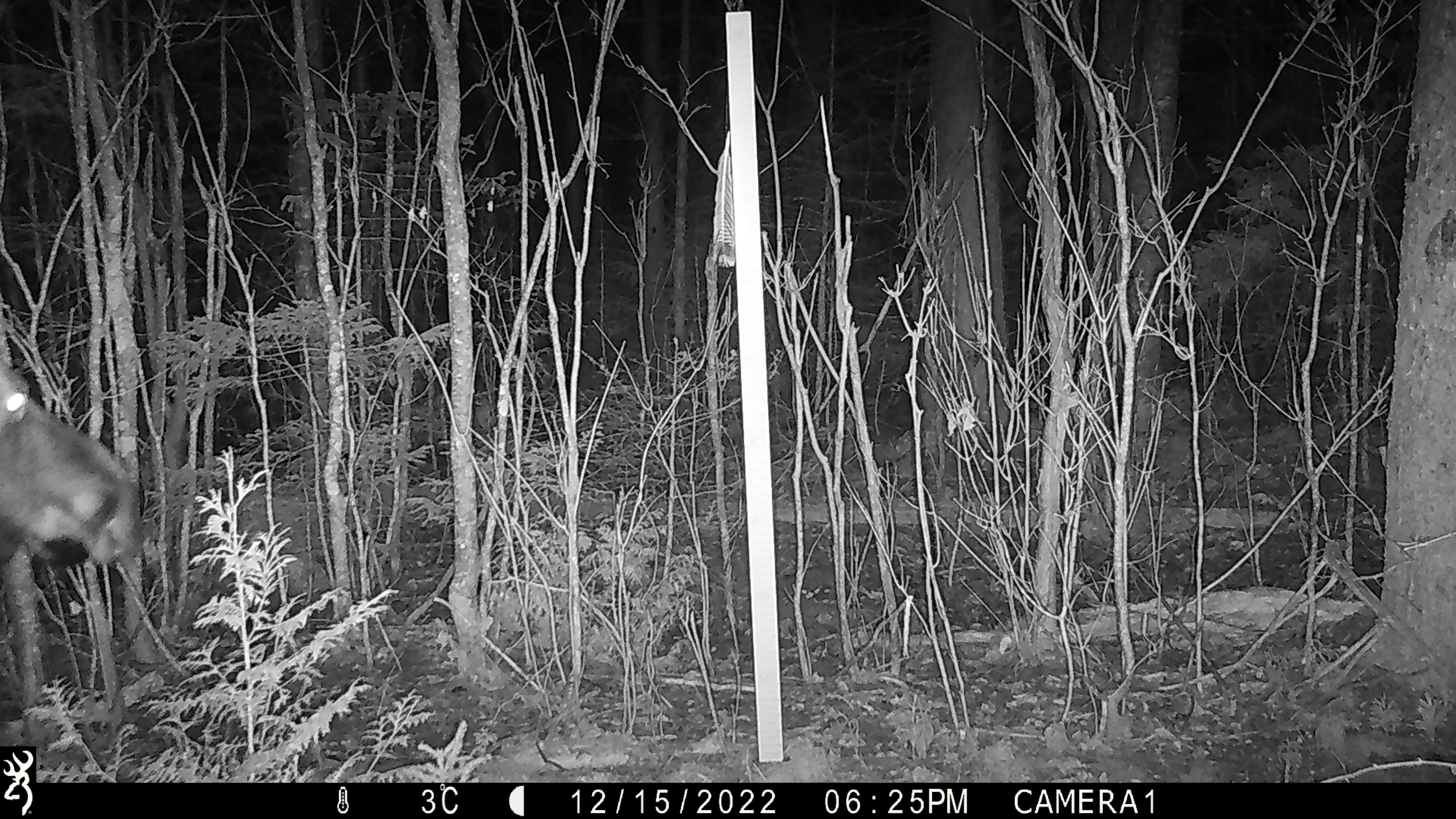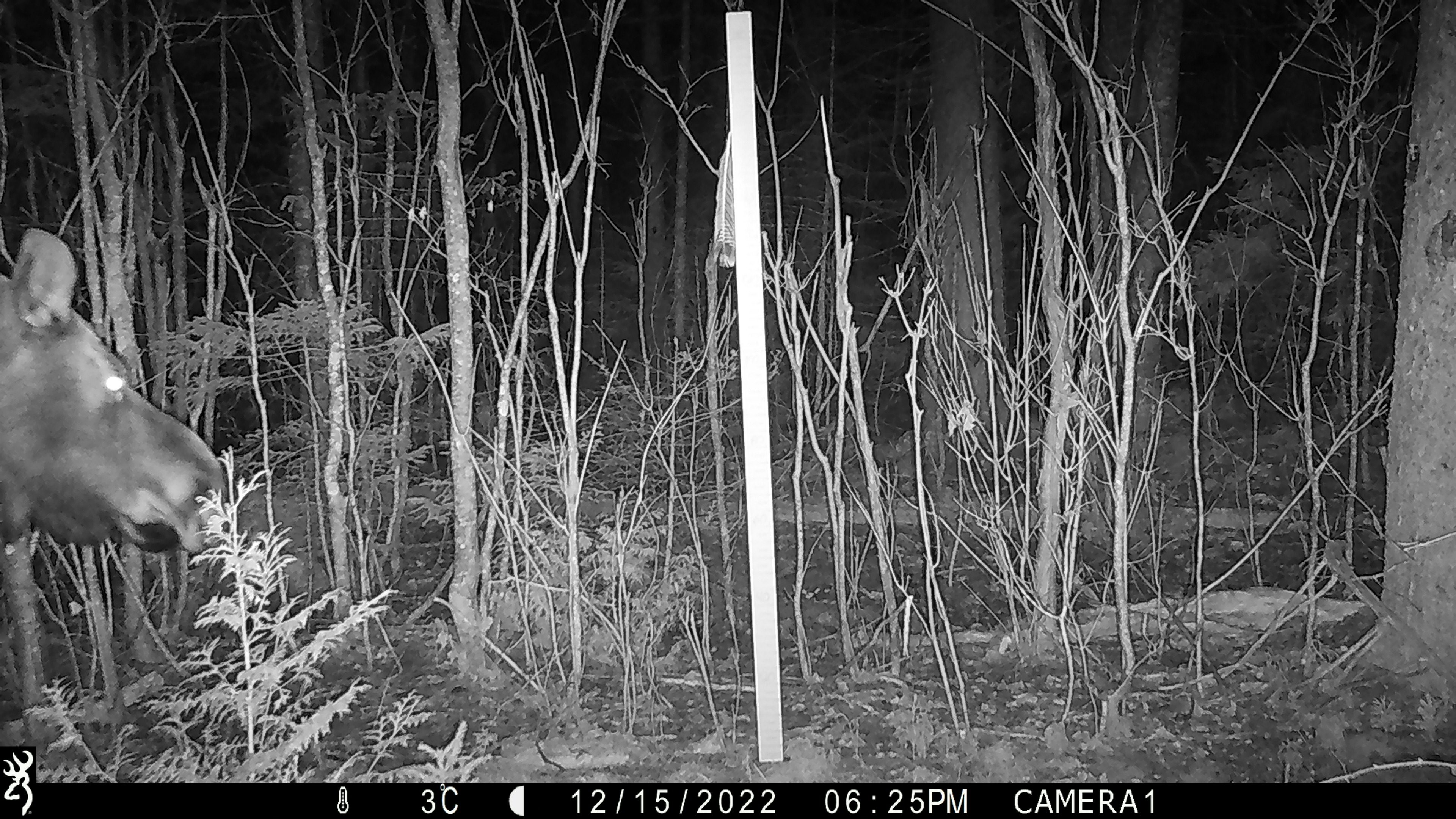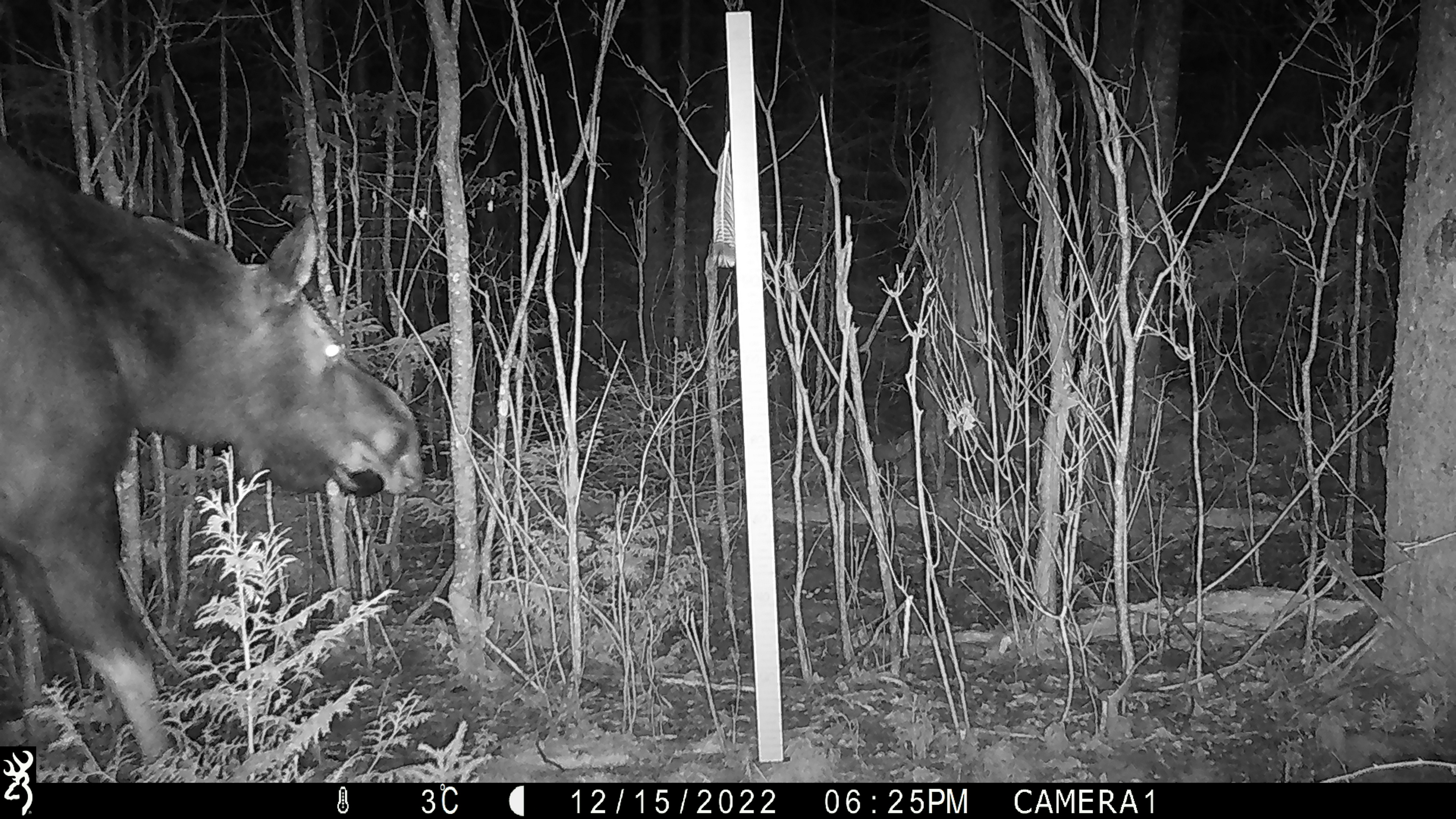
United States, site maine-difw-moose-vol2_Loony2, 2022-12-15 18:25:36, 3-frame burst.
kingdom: Animalia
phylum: Chordata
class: Mammalia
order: Artiodactyla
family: Cervidae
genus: Alces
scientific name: Alces alces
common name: moose